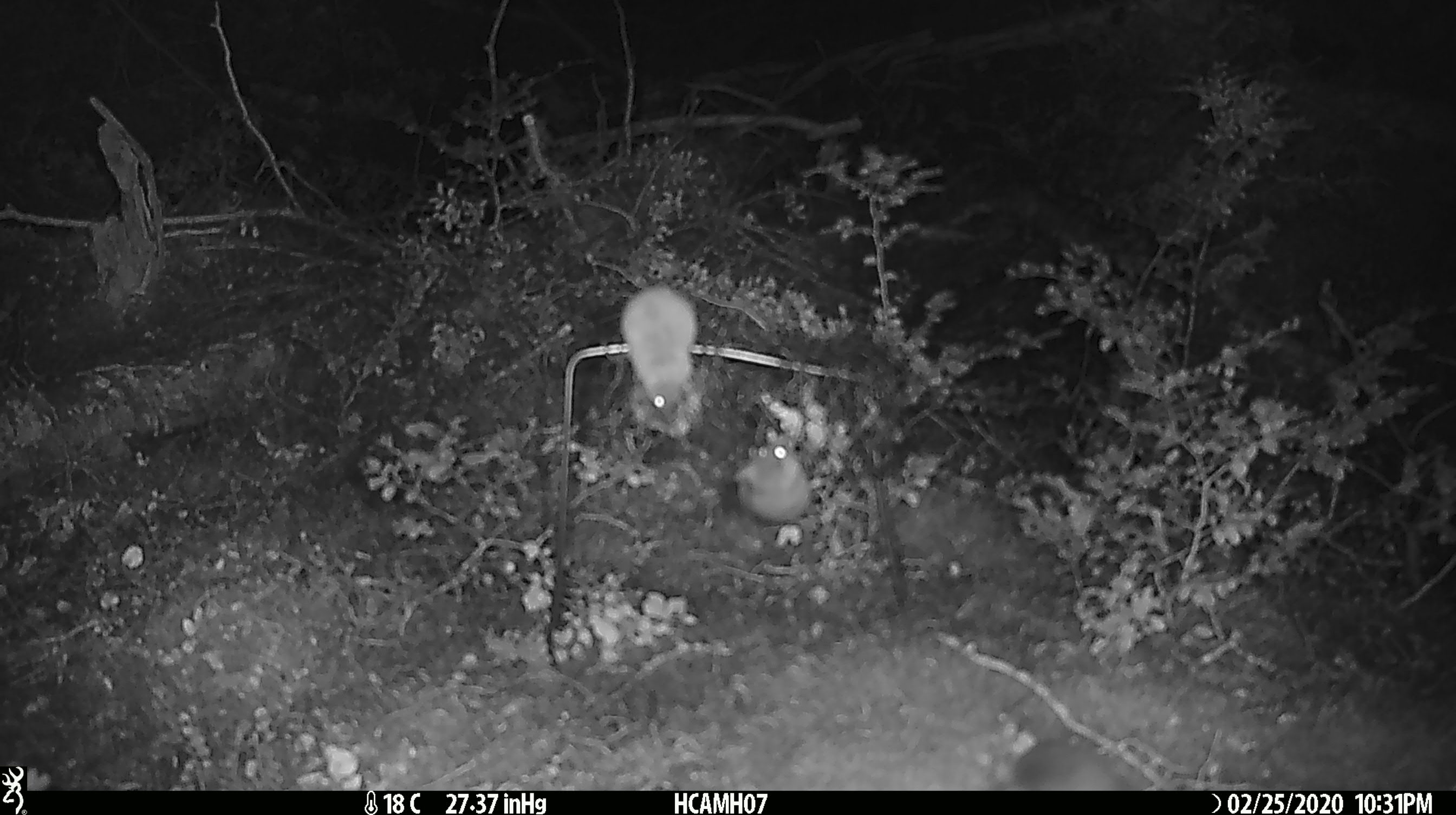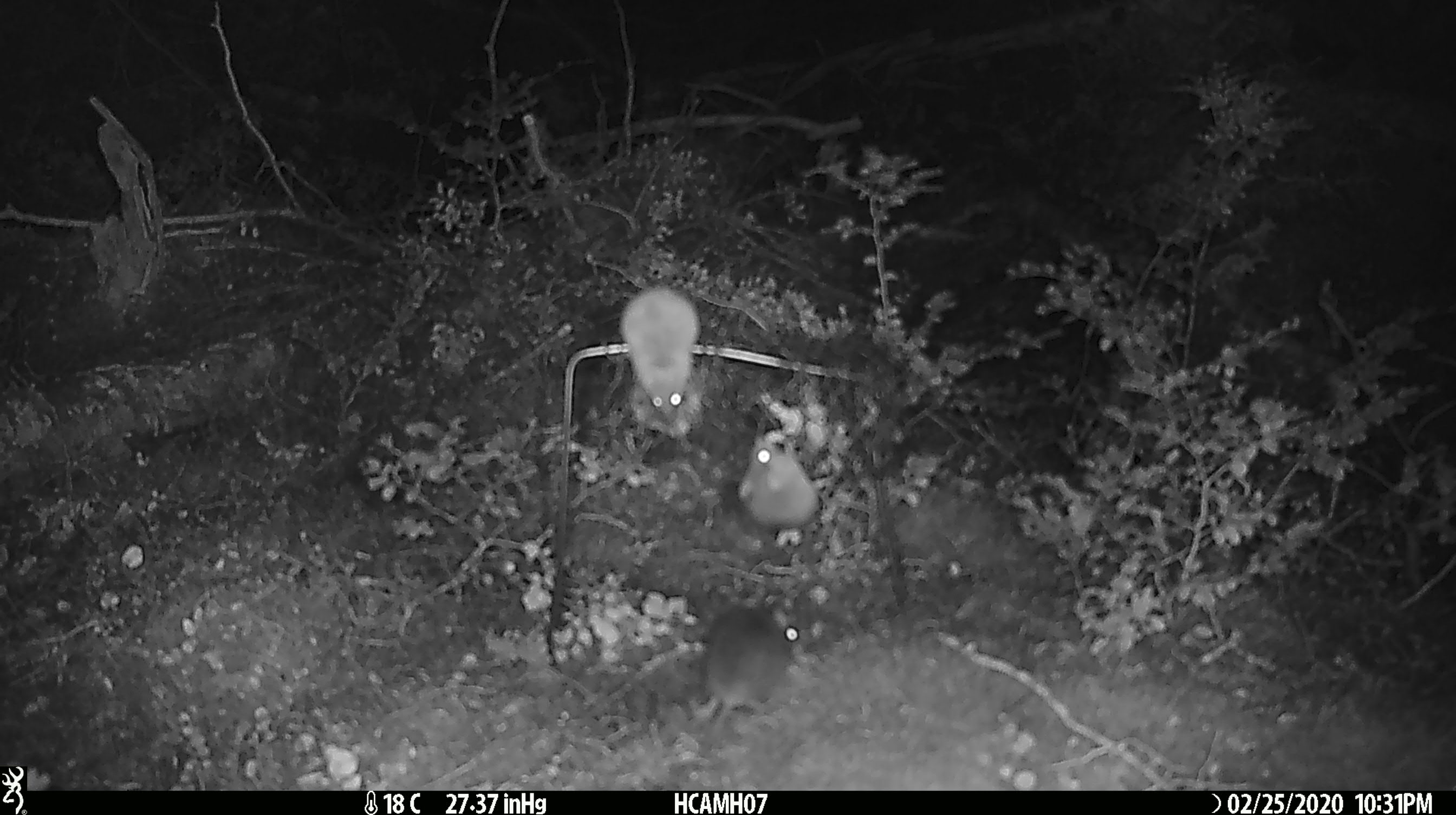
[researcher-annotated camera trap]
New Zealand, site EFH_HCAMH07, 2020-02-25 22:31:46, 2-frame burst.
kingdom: Animalia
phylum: Chordata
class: Mammalia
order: Rodentia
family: Muridae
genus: Mus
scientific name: Mus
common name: mouse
Mouse (Mus).